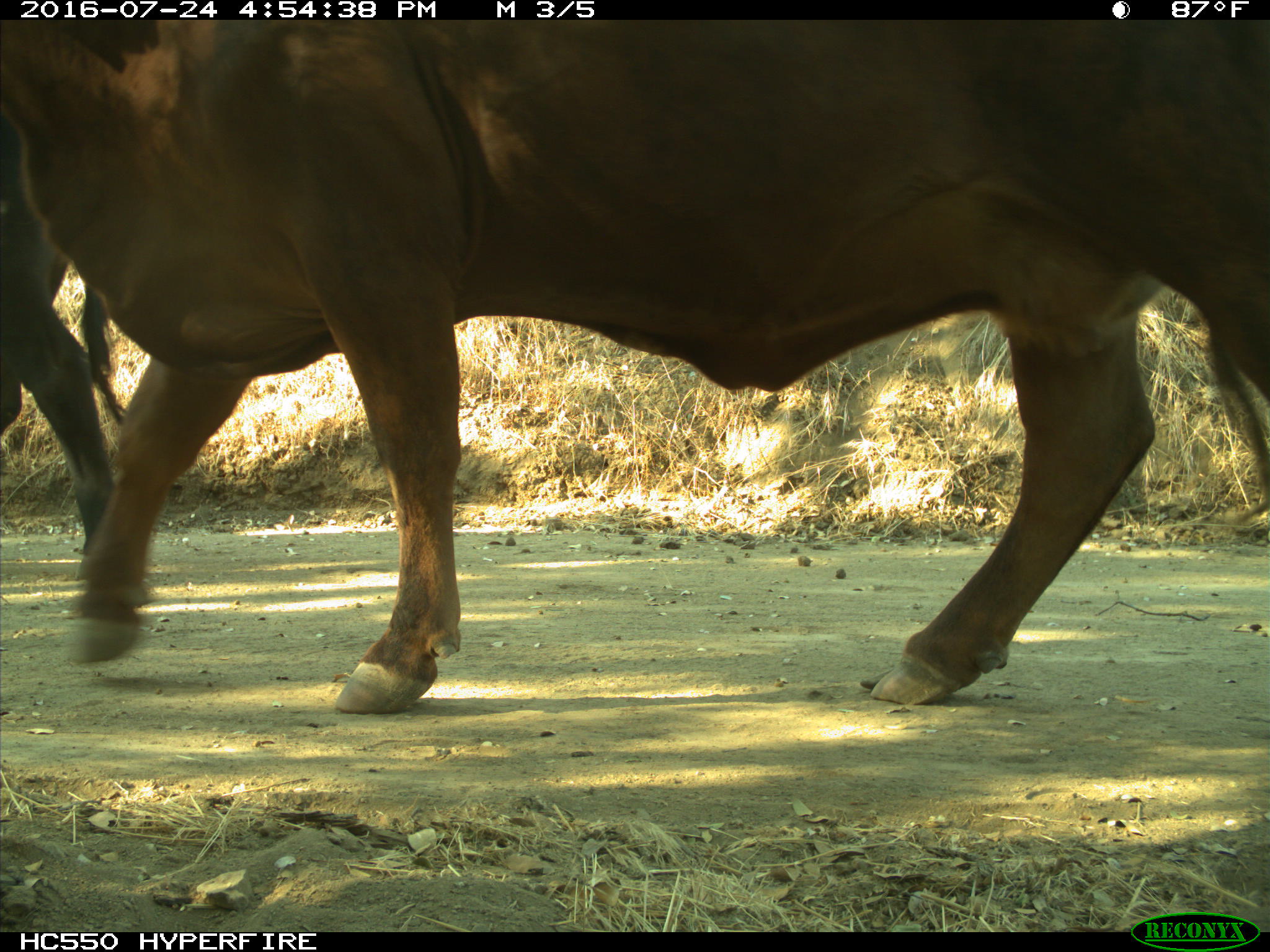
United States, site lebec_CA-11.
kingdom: Animalia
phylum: Chordata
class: Mammalia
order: Artiodactyla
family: Bovidae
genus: Bos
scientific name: Bos taurus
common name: domestic cow